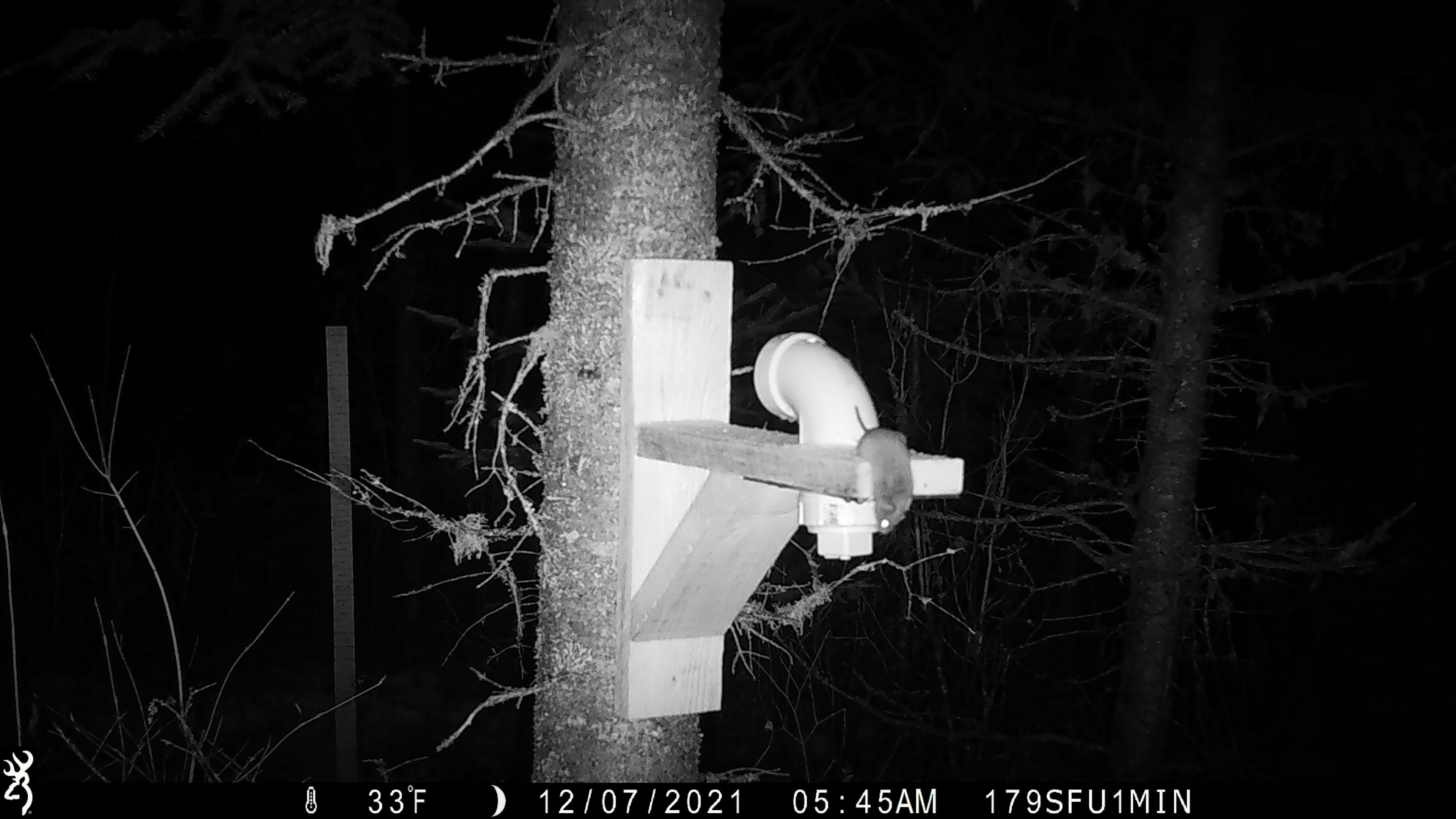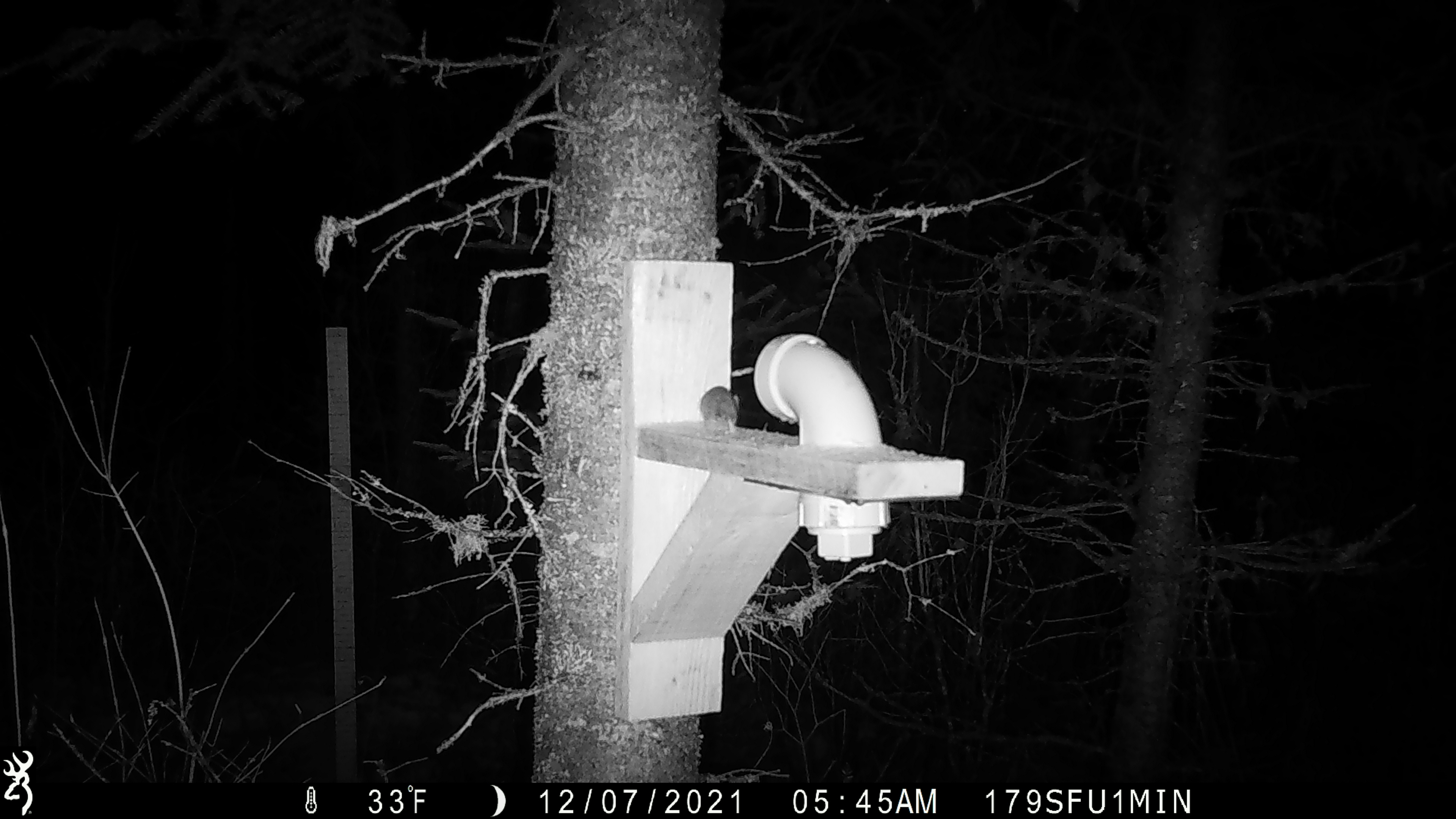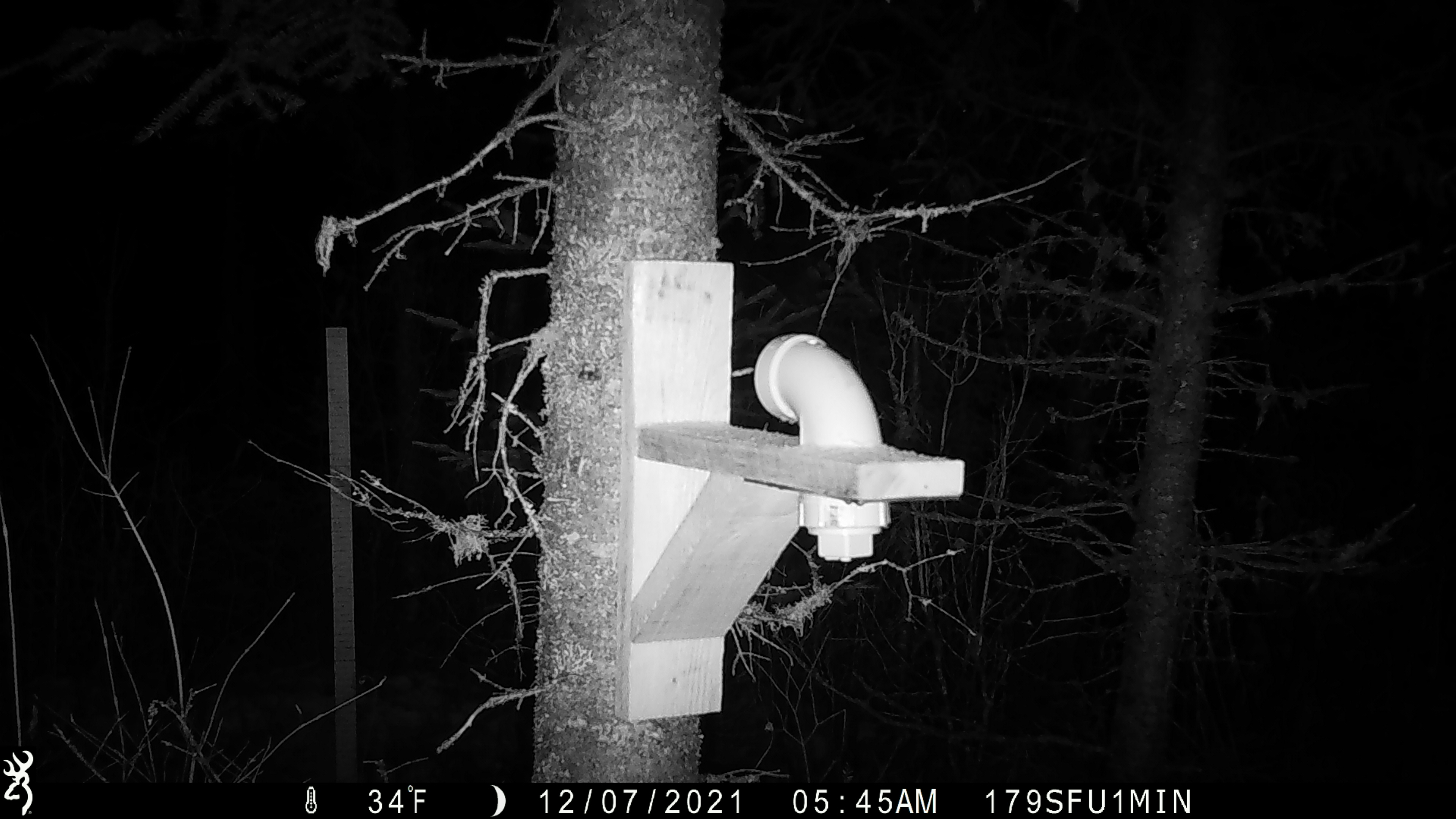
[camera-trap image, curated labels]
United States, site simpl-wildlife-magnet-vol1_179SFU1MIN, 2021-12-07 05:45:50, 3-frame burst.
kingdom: Animalia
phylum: Chordata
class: Mammalia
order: Rodentia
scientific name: Rodentia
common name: mouse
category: mouse sp.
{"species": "mouse sp. (mouse) (Rodentia)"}